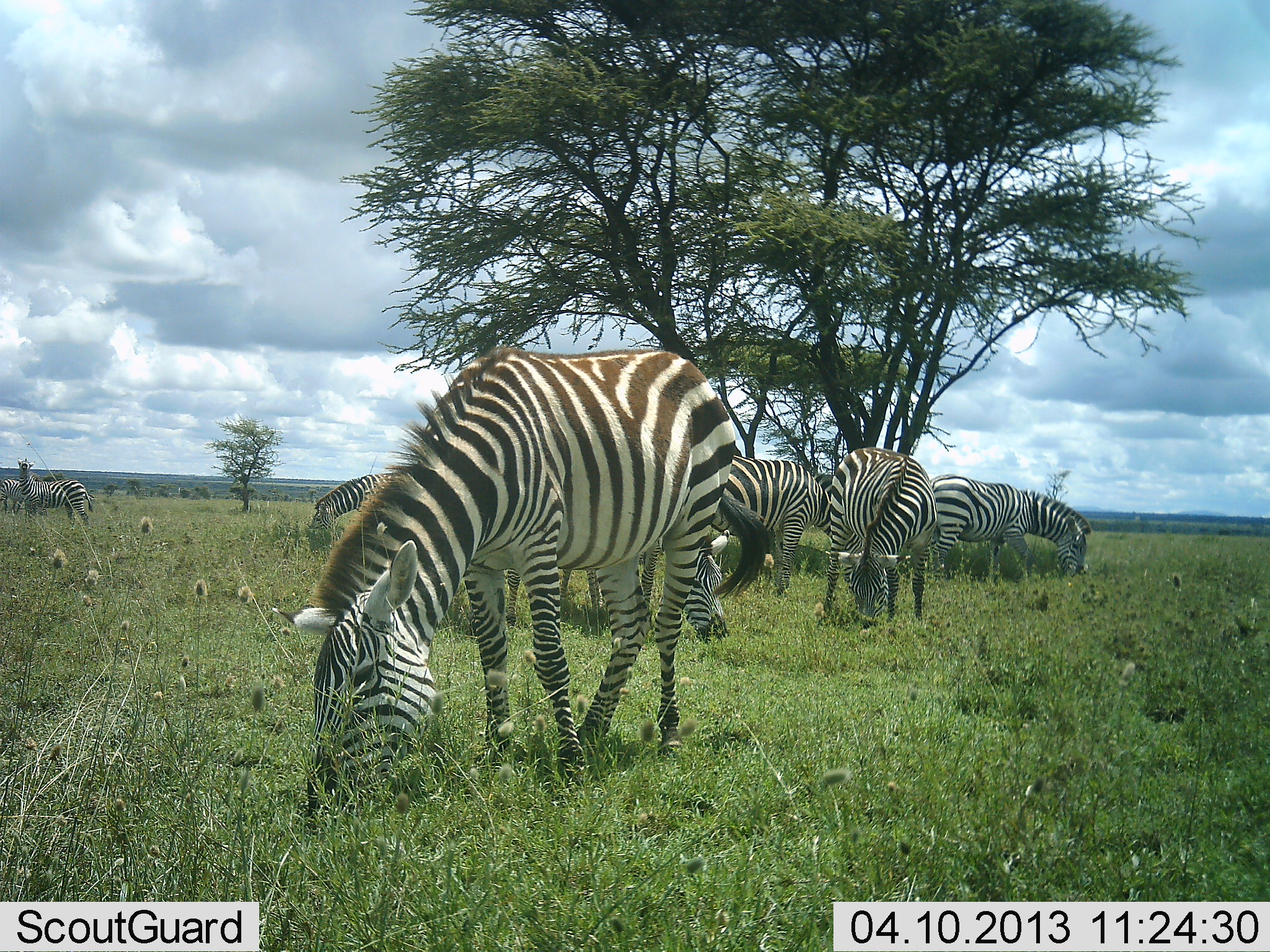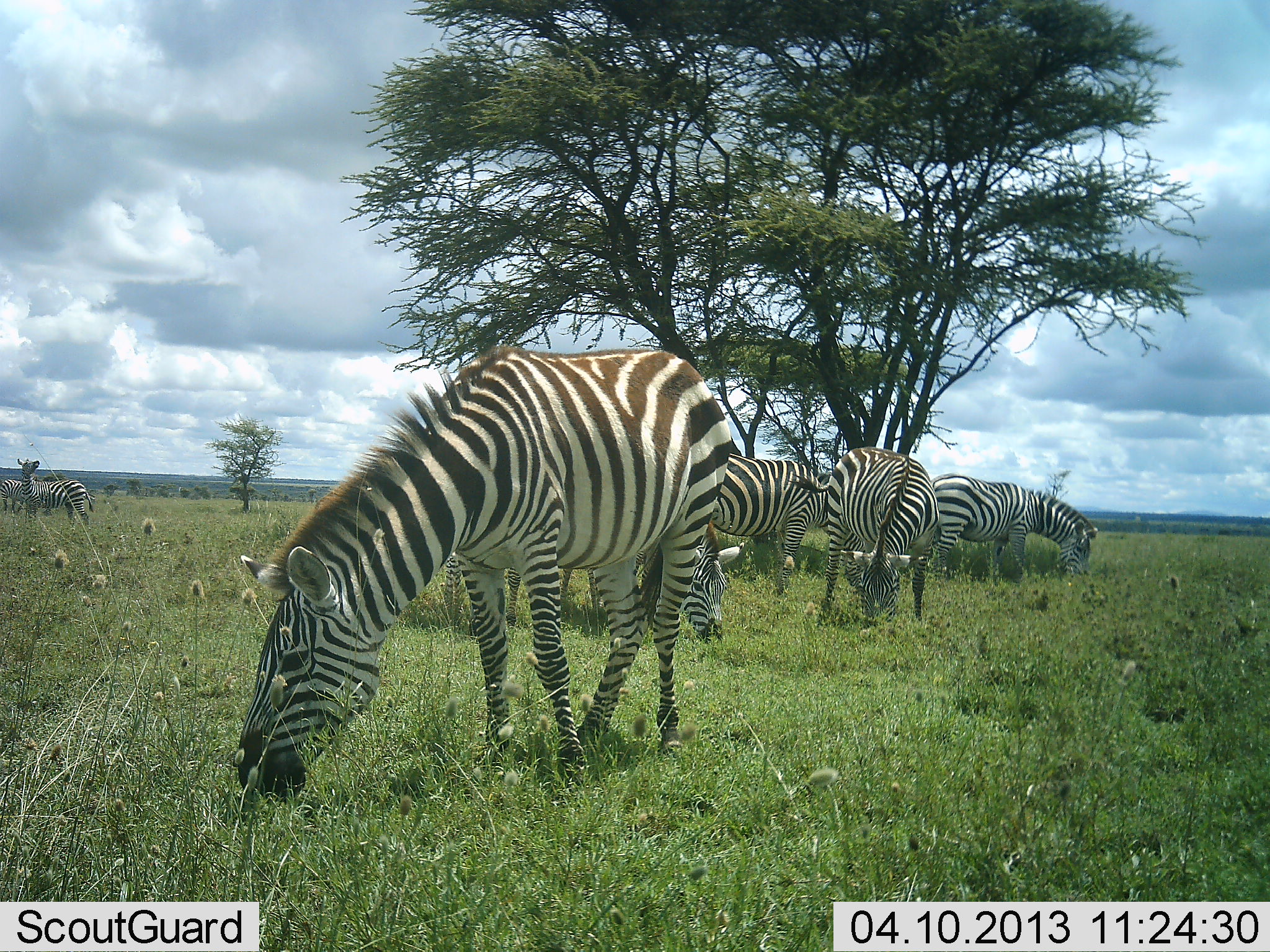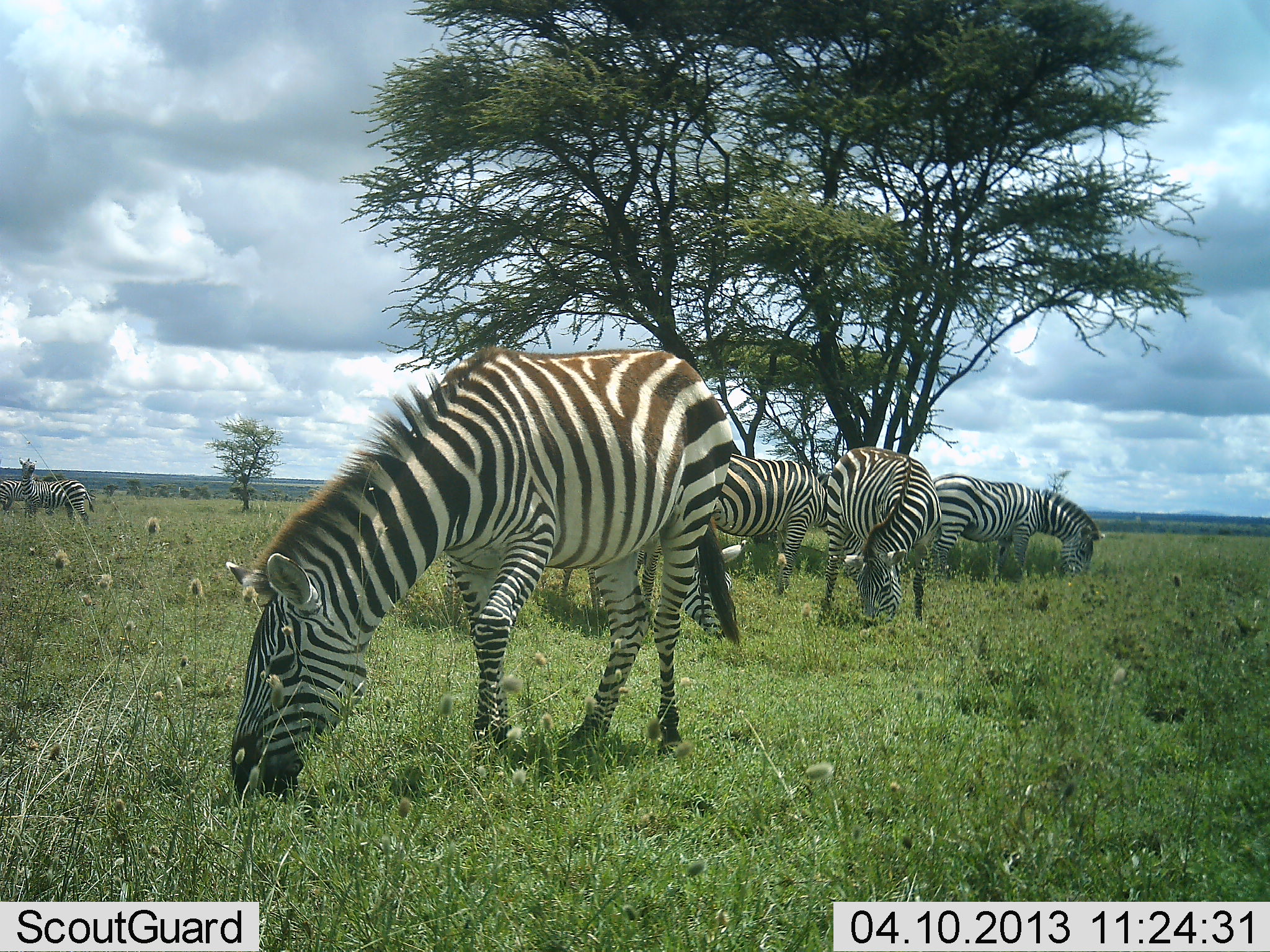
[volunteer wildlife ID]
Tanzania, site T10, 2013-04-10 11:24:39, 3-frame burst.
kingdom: Animalia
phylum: Chordata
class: Mammalia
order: Perissodactyla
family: Equidae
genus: Equus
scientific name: Equus quagga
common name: plains zebra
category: zebra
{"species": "zebra (plains zebra) (Equus quagga)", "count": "8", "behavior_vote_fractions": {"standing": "39%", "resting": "6%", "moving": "3%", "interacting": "3%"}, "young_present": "0%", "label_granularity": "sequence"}